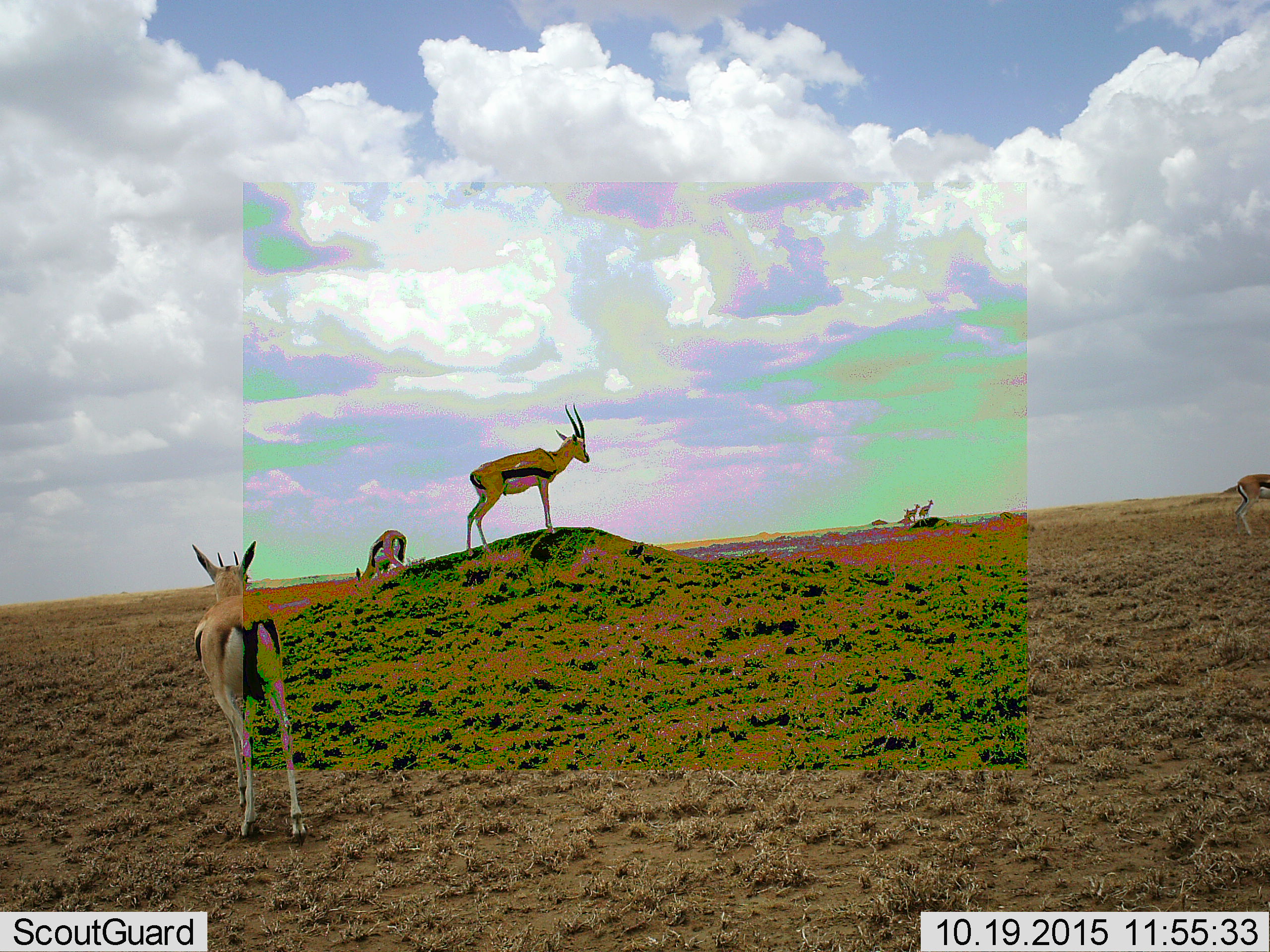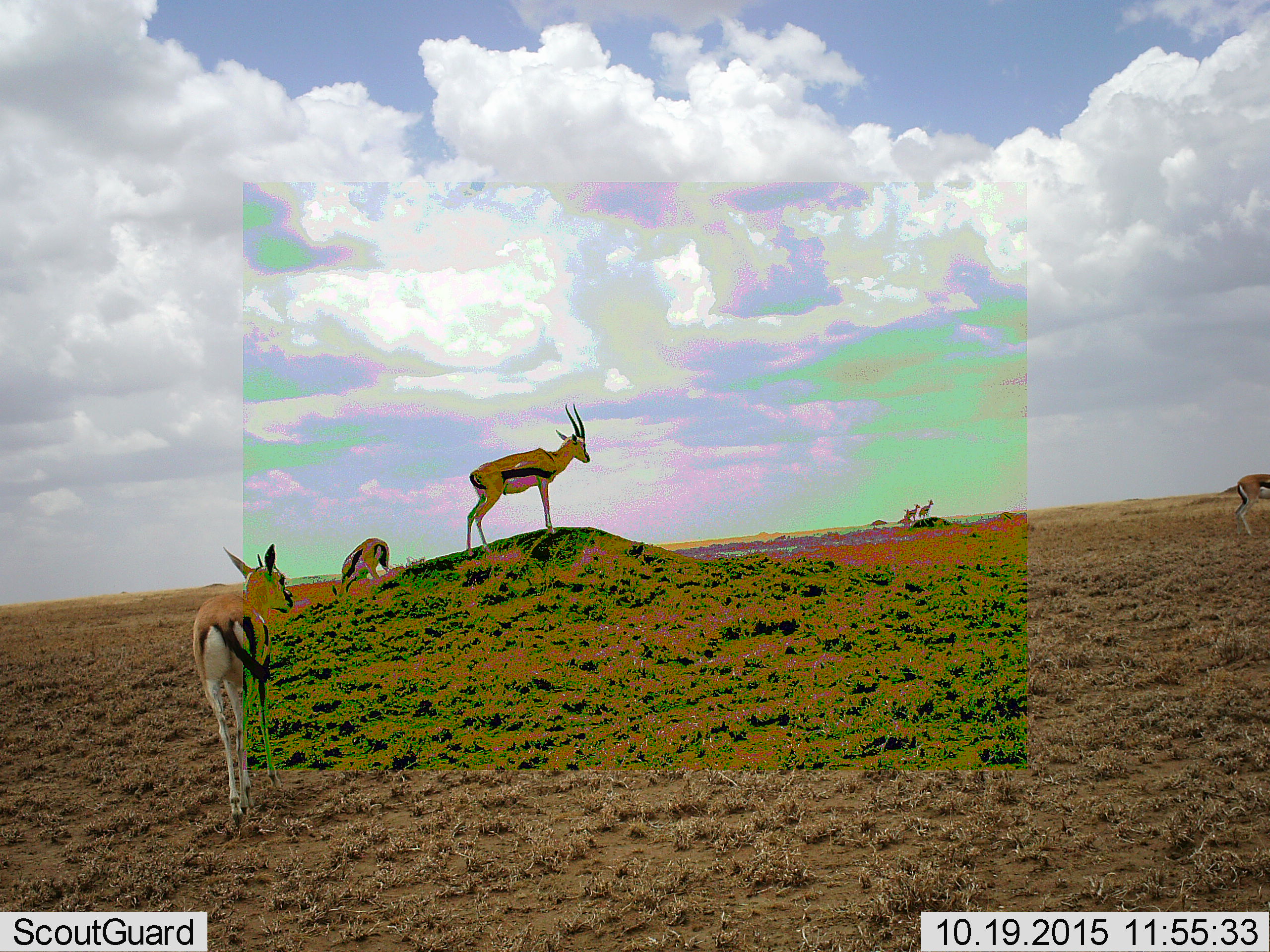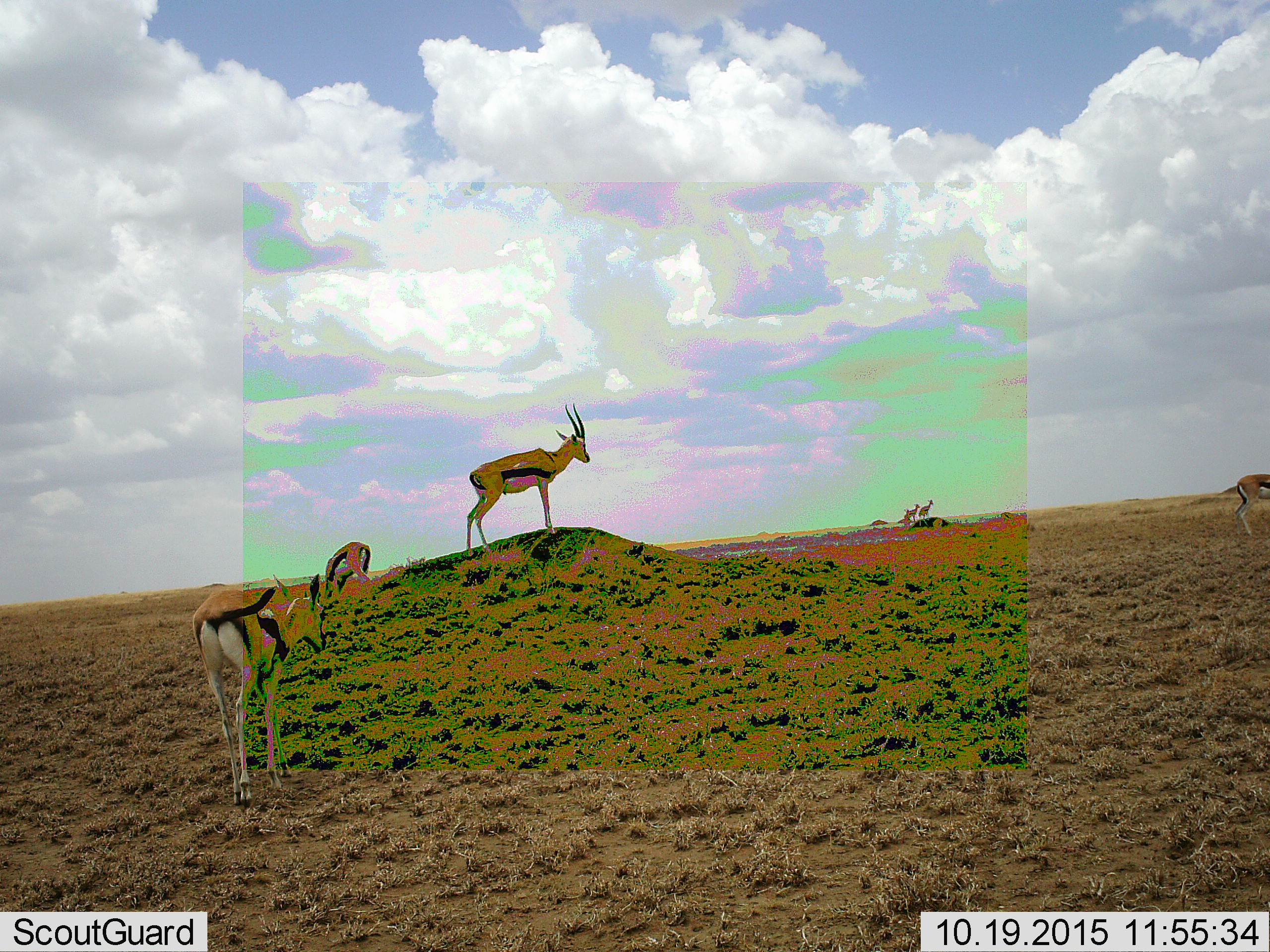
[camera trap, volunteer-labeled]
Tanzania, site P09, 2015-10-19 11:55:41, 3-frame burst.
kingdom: Animalia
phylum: Chordata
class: Mammalia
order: Artiodactyla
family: Bovidae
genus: Eudorcas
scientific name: Eudorcas thomsonii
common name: thomson's gazelle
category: gazellethomsons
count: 7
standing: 88%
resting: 12%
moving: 62%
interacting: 12%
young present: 12%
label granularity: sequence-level